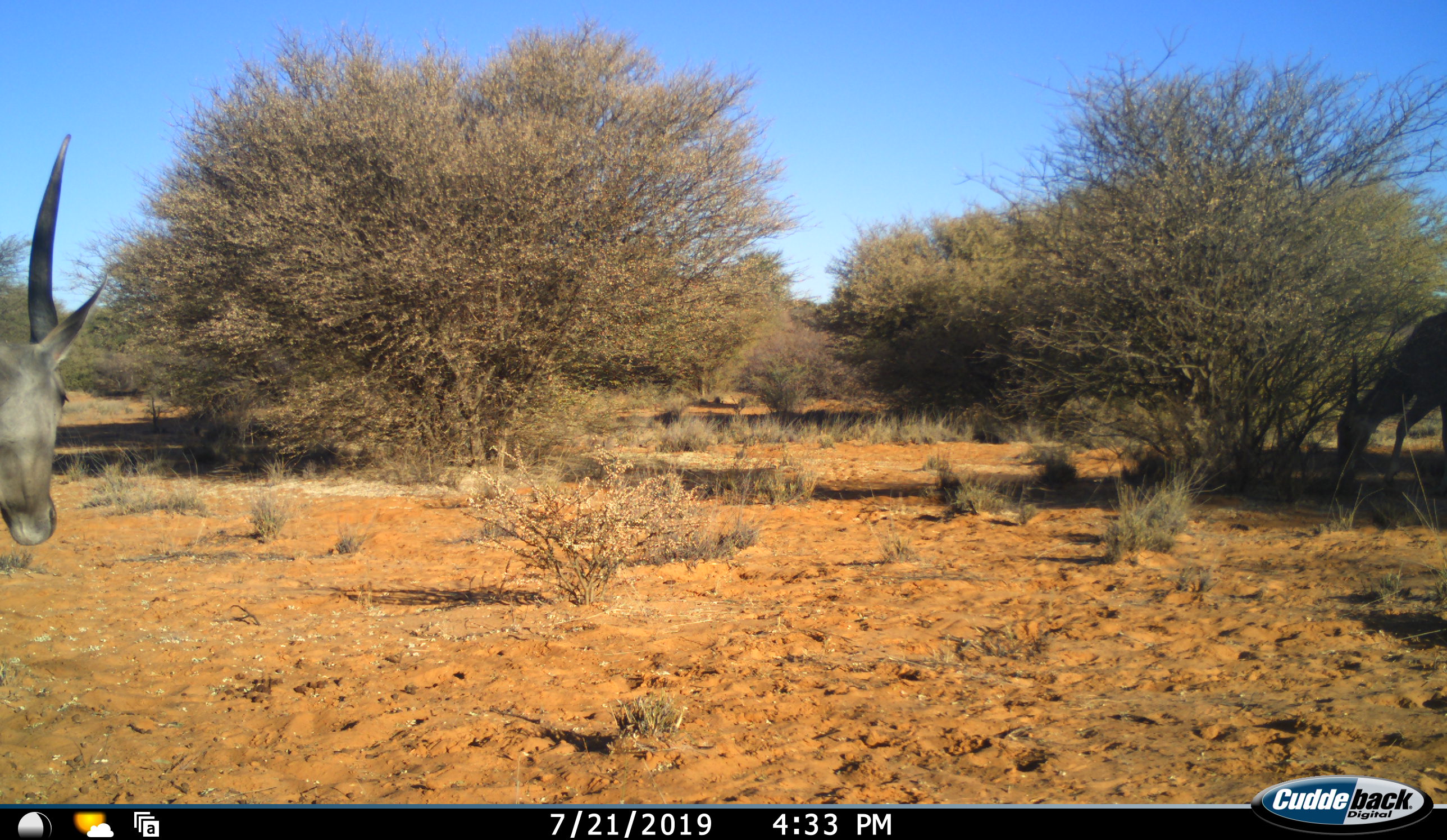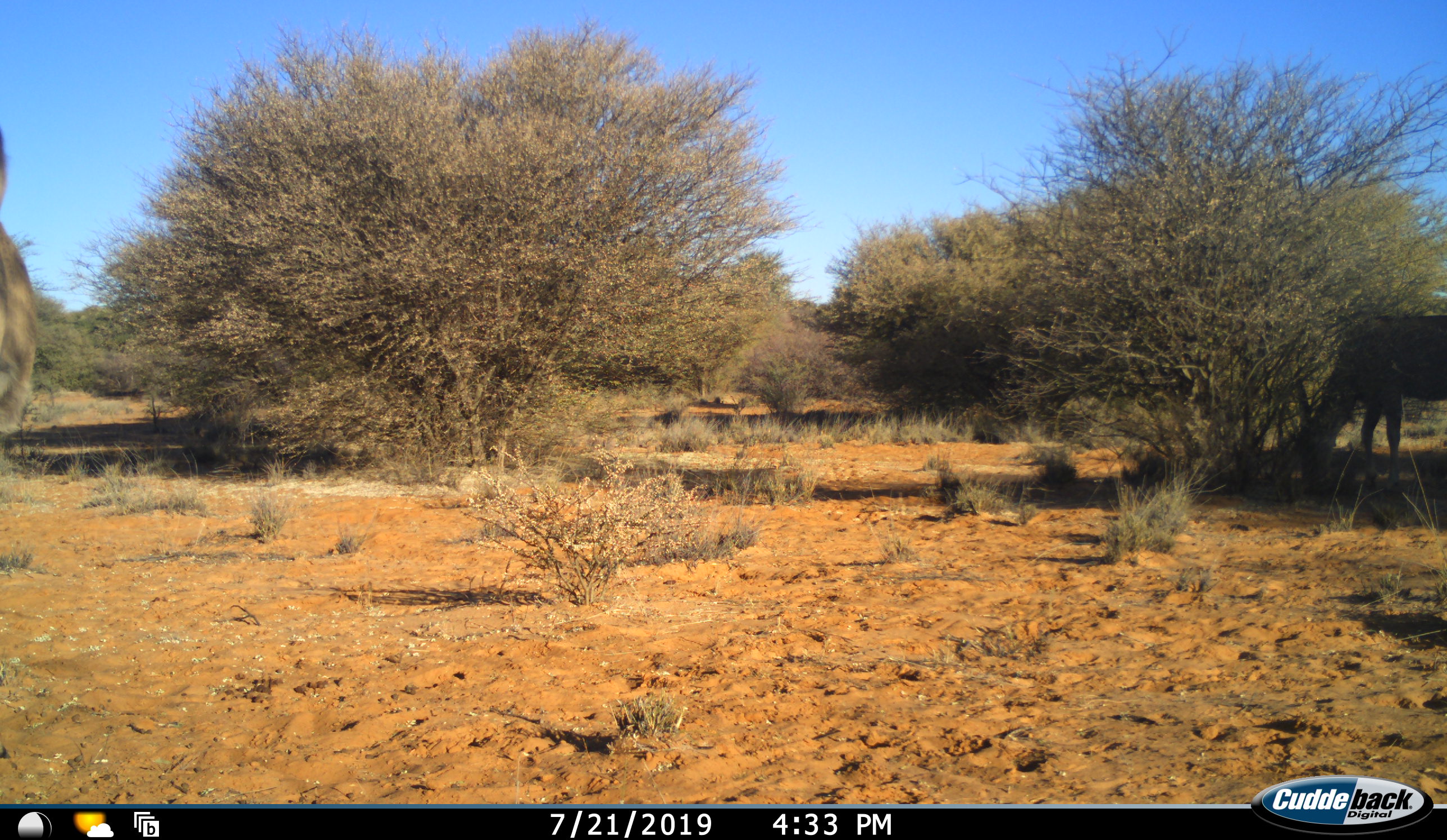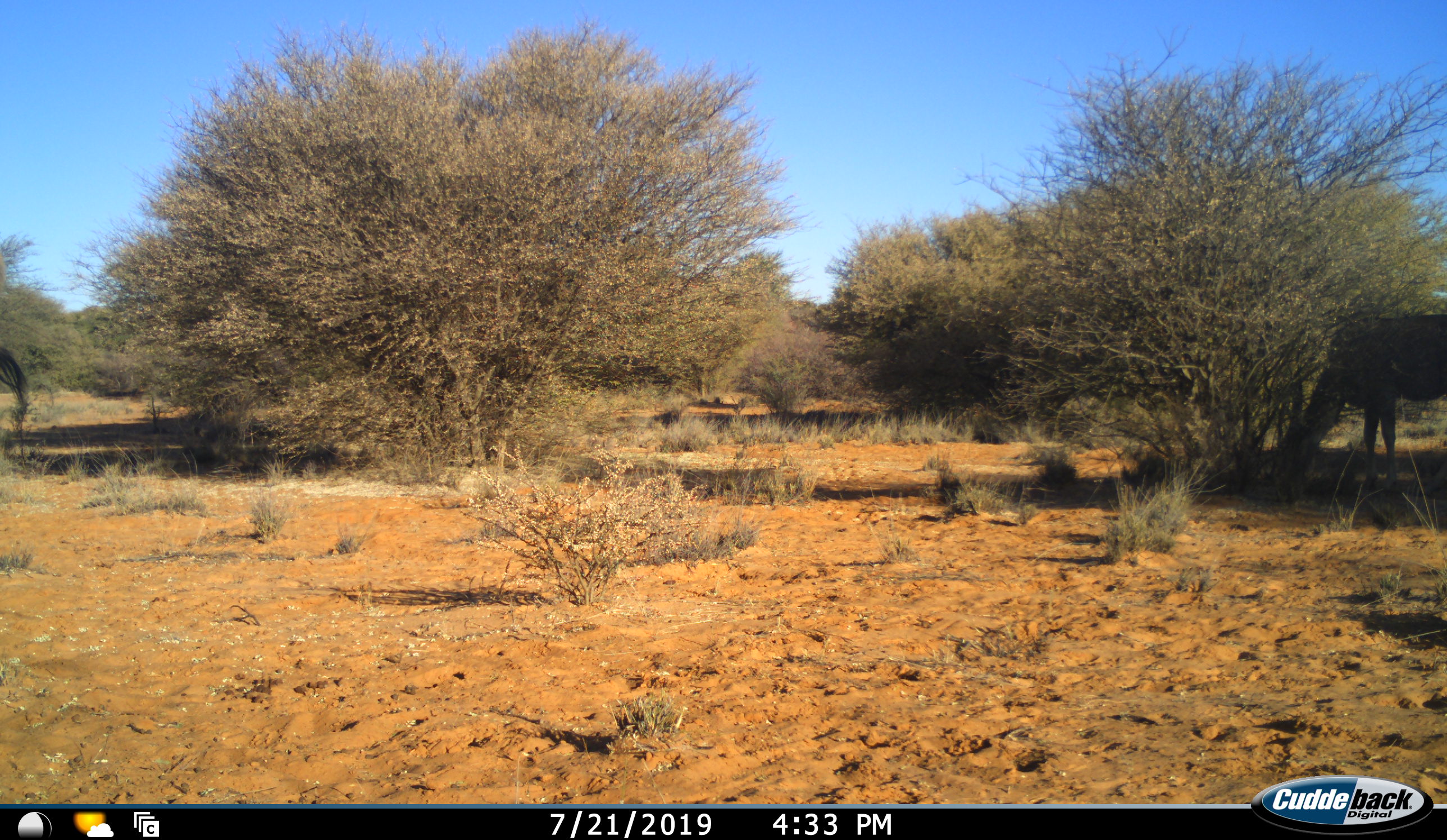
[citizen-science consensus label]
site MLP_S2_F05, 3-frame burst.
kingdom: Animalia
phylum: Chordata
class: Mammalia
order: Artiodactyla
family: Bovidae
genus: Tragelaphus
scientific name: Tragelaphus oryx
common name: eland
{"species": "eland (Tragelaphus oryx)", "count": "2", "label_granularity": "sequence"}